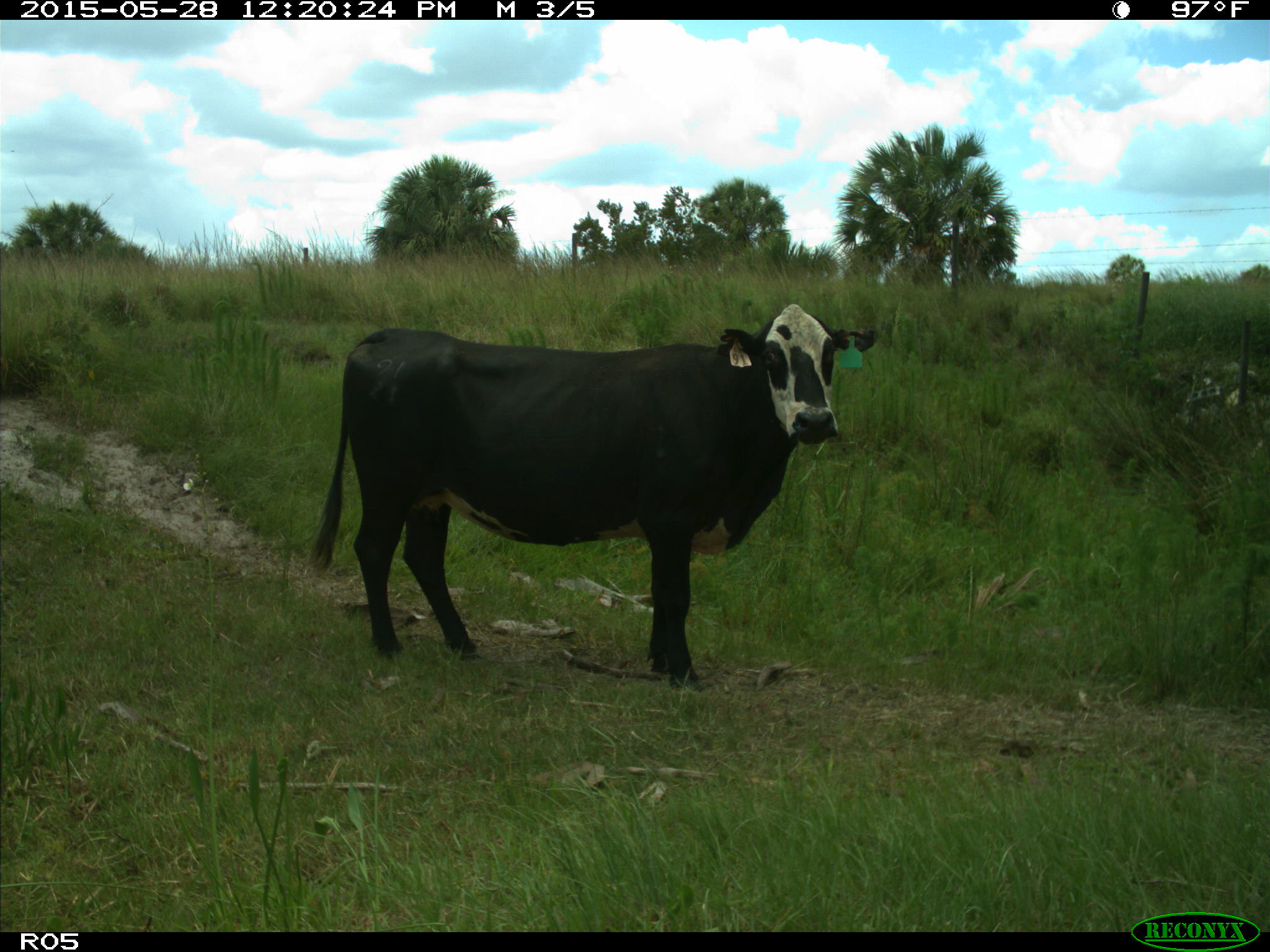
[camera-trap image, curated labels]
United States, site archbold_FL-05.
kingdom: Animalia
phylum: Chordata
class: Mammalia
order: Artiodactyla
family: Bovidae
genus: Bos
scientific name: Bos taurus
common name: domestic cow